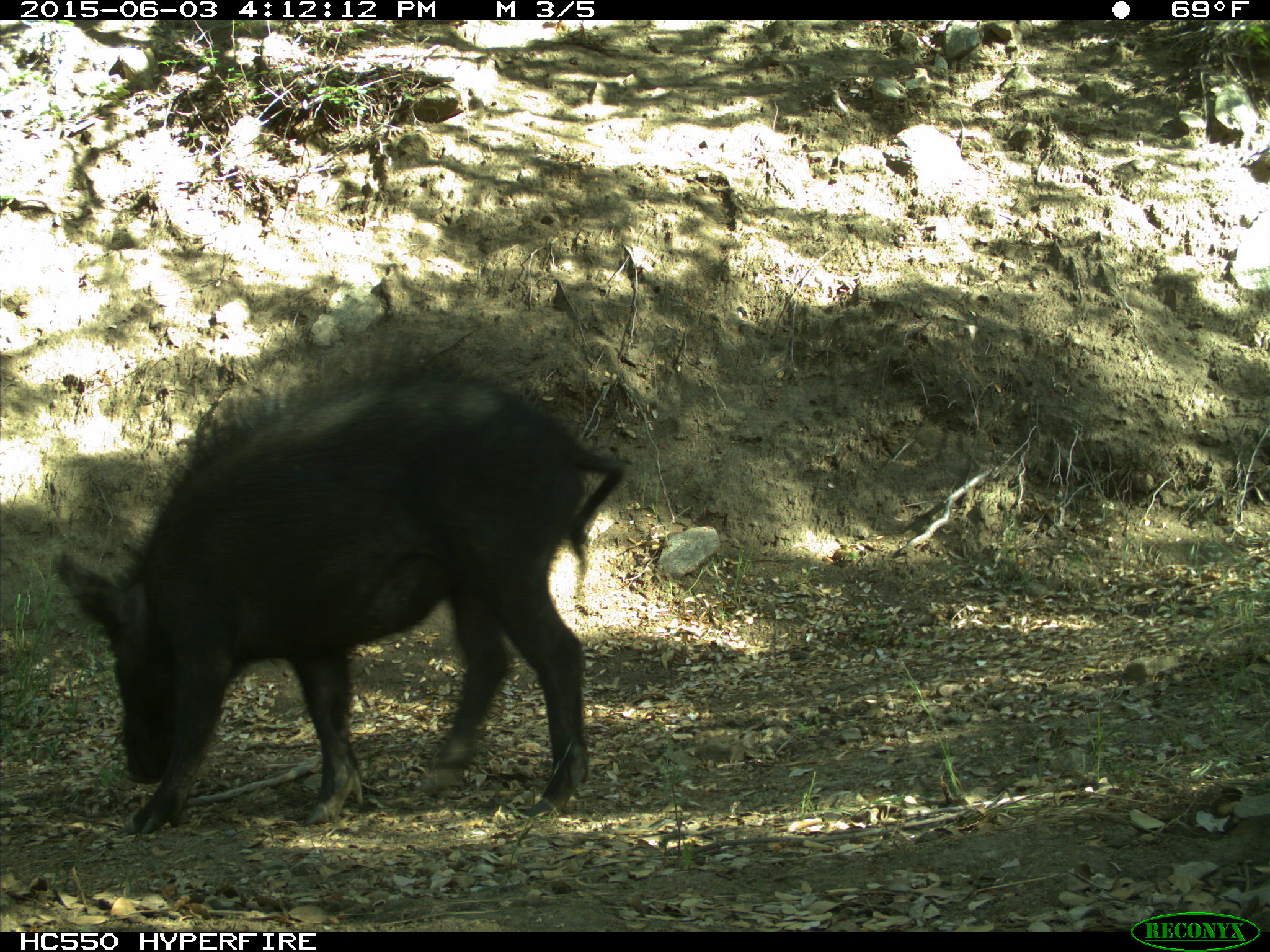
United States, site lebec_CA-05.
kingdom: Animalia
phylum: Chordata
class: Mammalia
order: Artiodactyla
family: Suidae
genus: Sus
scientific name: Sus scrofa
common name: wild boar